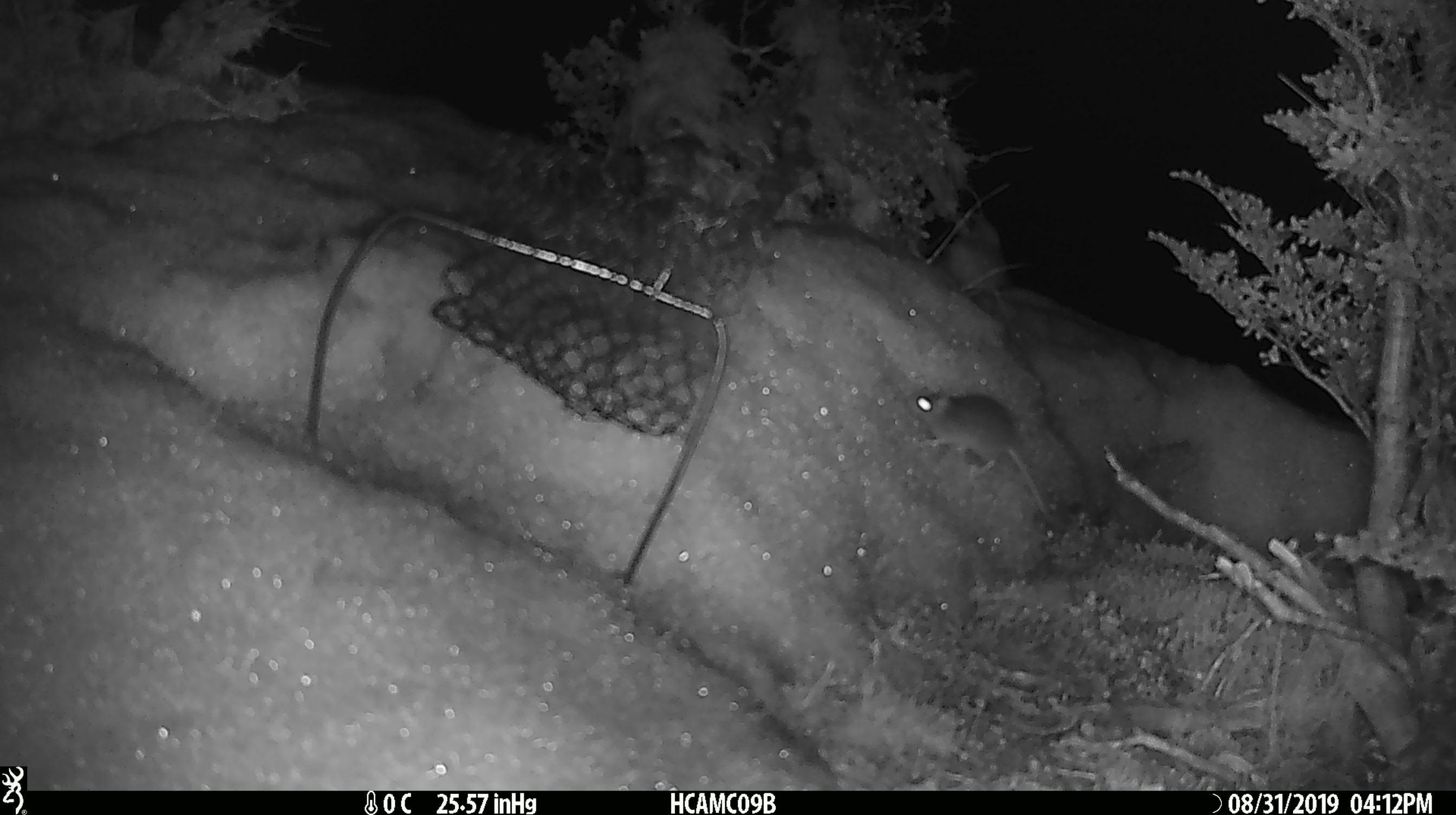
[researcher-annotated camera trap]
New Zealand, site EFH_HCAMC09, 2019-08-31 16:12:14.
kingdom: Animalia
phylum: Chordata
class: Mammalia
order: Rodentia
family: Muridae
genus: Mus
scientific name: Mus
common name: mouse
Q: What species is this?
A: Mouse (Mus).